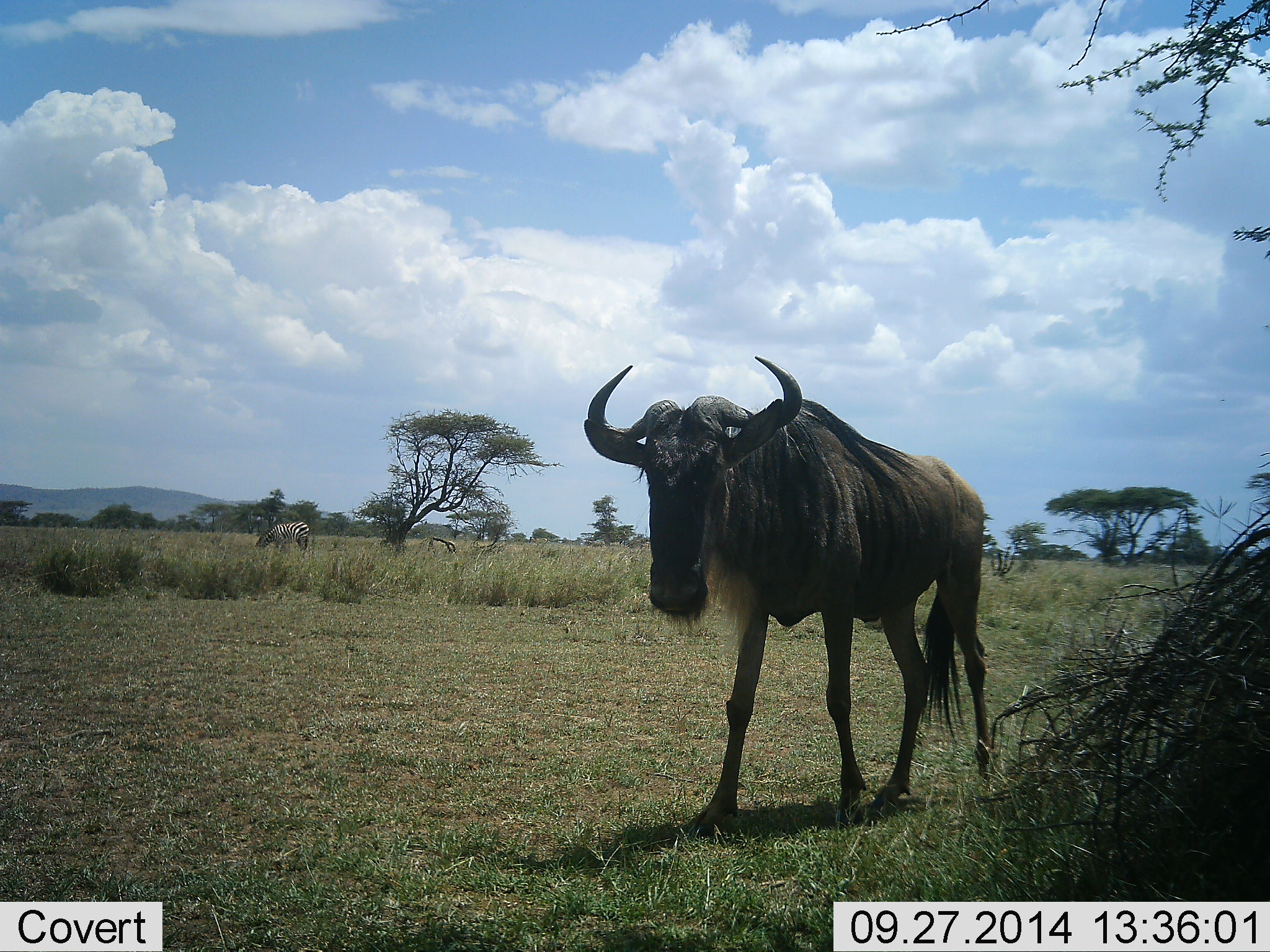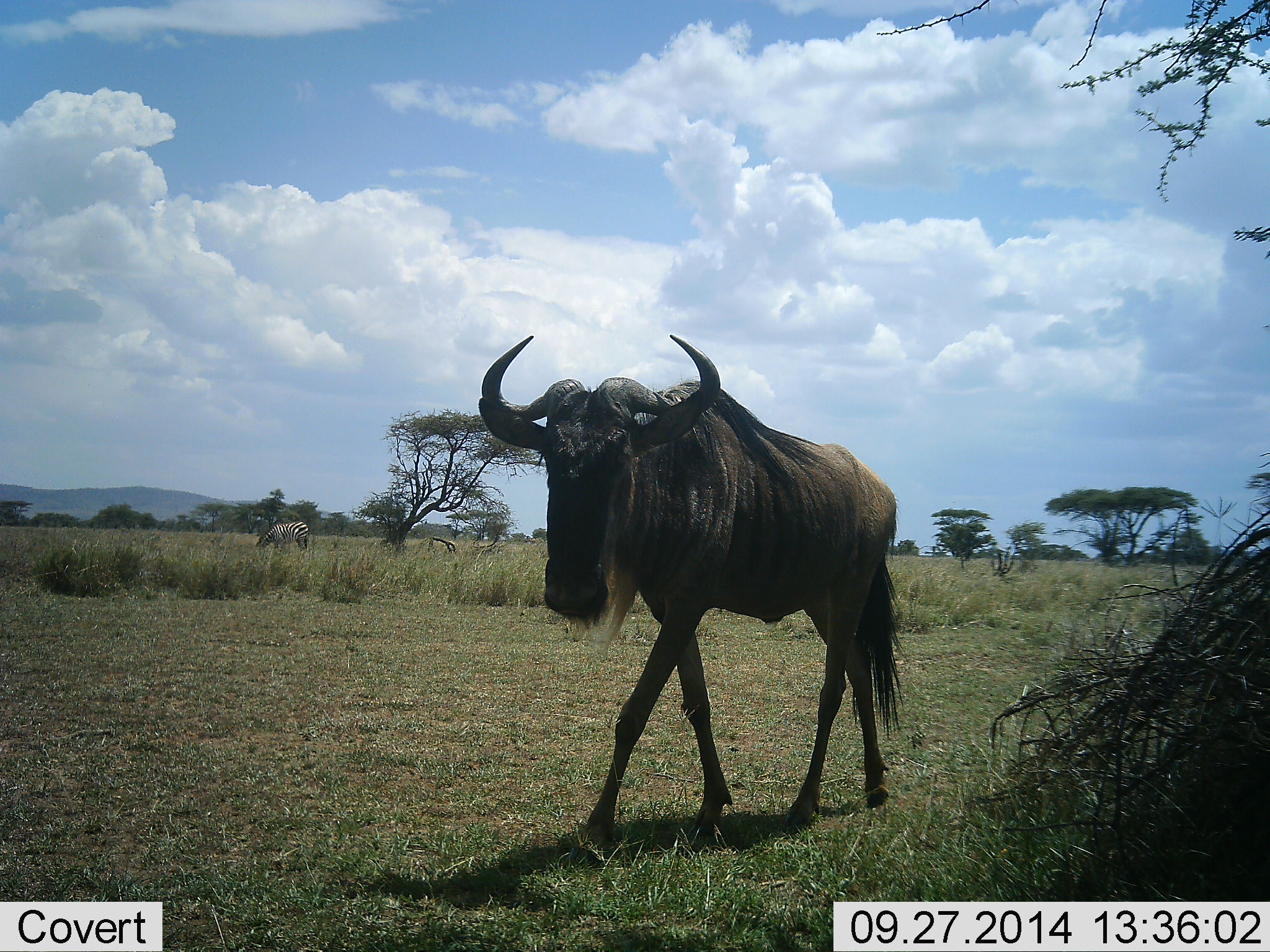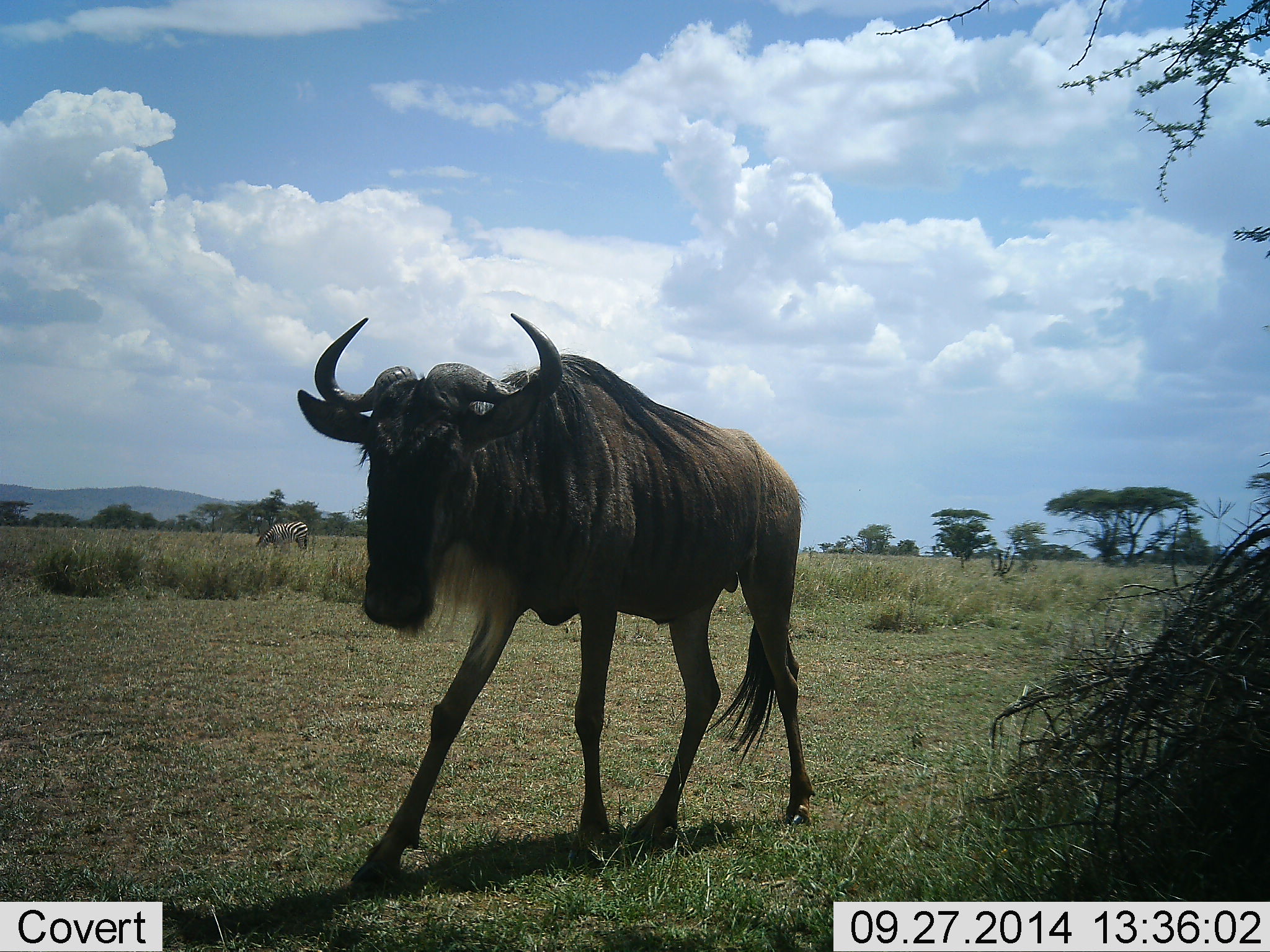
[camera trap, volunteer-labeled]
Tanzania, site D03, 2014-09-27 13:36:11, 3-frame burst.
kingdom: Animalia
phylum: Chordata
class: Mammalia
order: Artiodactyla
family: Bovidae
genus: Connochaetes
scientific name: Connochaetes taurinus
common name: blue wildebeest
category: wildebeest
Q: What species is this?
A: Wildebeest (blue wildebeest) (Connochaetes taurinus).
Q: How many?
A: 1.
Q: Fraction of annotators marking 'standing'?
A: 0%.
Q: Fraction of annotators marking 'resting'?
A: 0%.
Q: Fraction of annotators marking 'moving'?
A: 100%.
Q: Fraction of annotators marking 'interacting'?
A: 0%.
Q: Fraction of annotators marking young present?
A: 0%.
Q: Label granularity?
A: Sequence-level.